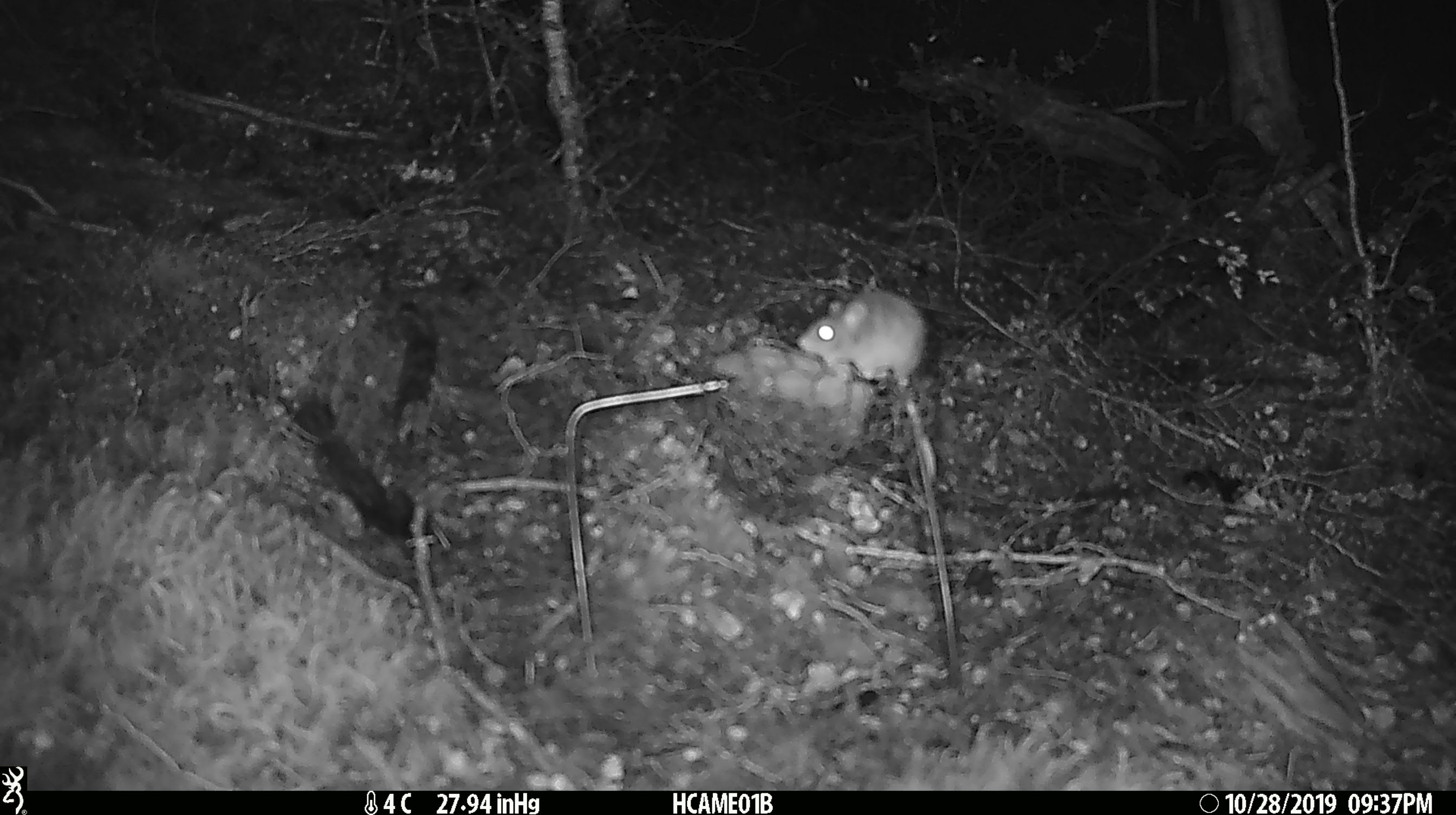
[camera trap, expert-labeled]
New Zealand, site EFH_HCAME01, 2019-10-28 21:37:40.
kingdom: Animalia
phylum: Chordata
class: Mammalia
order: Rodentia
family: Muridae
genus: Mus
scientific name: Mus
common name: mouse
Mouse (Mus).